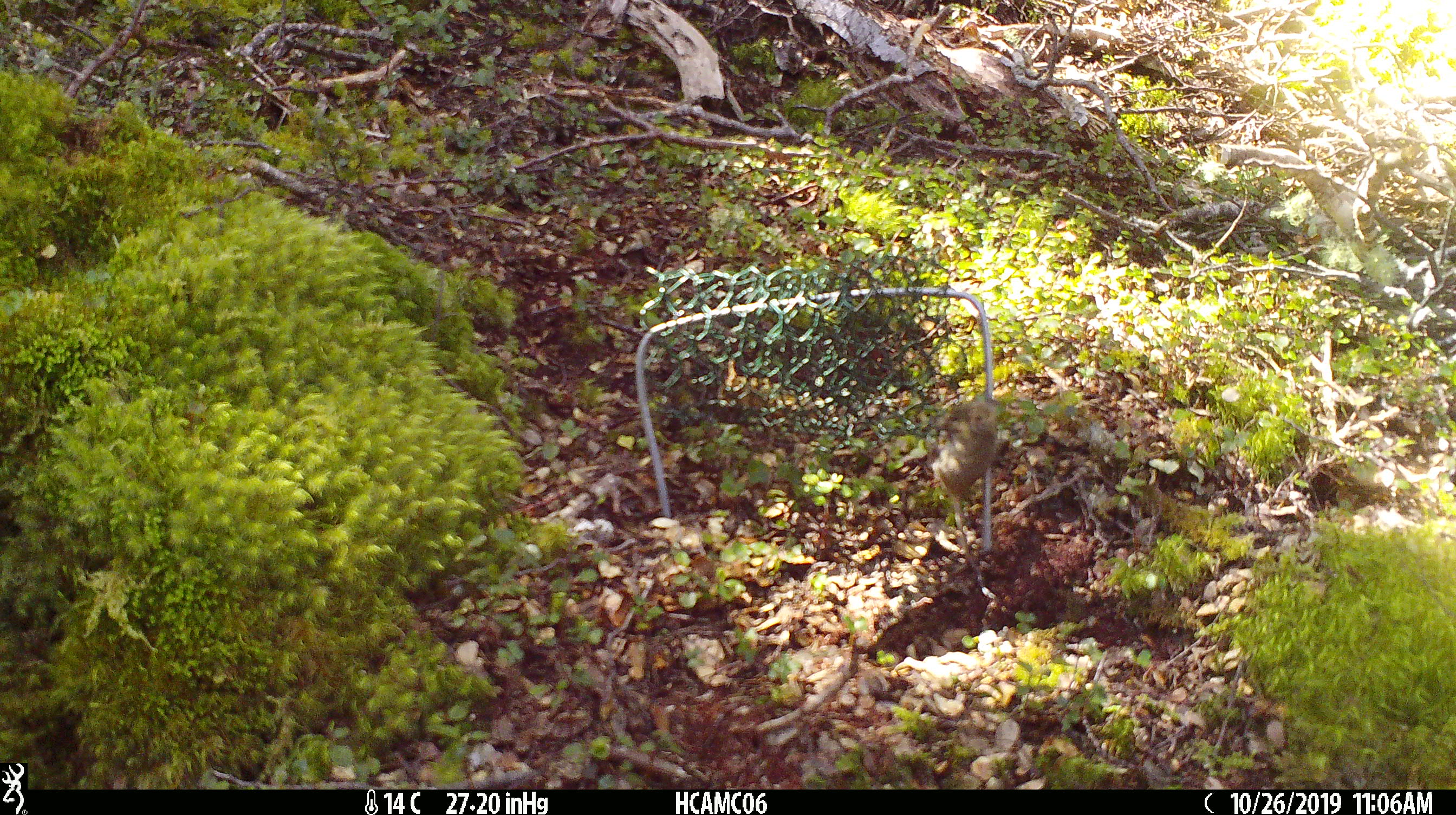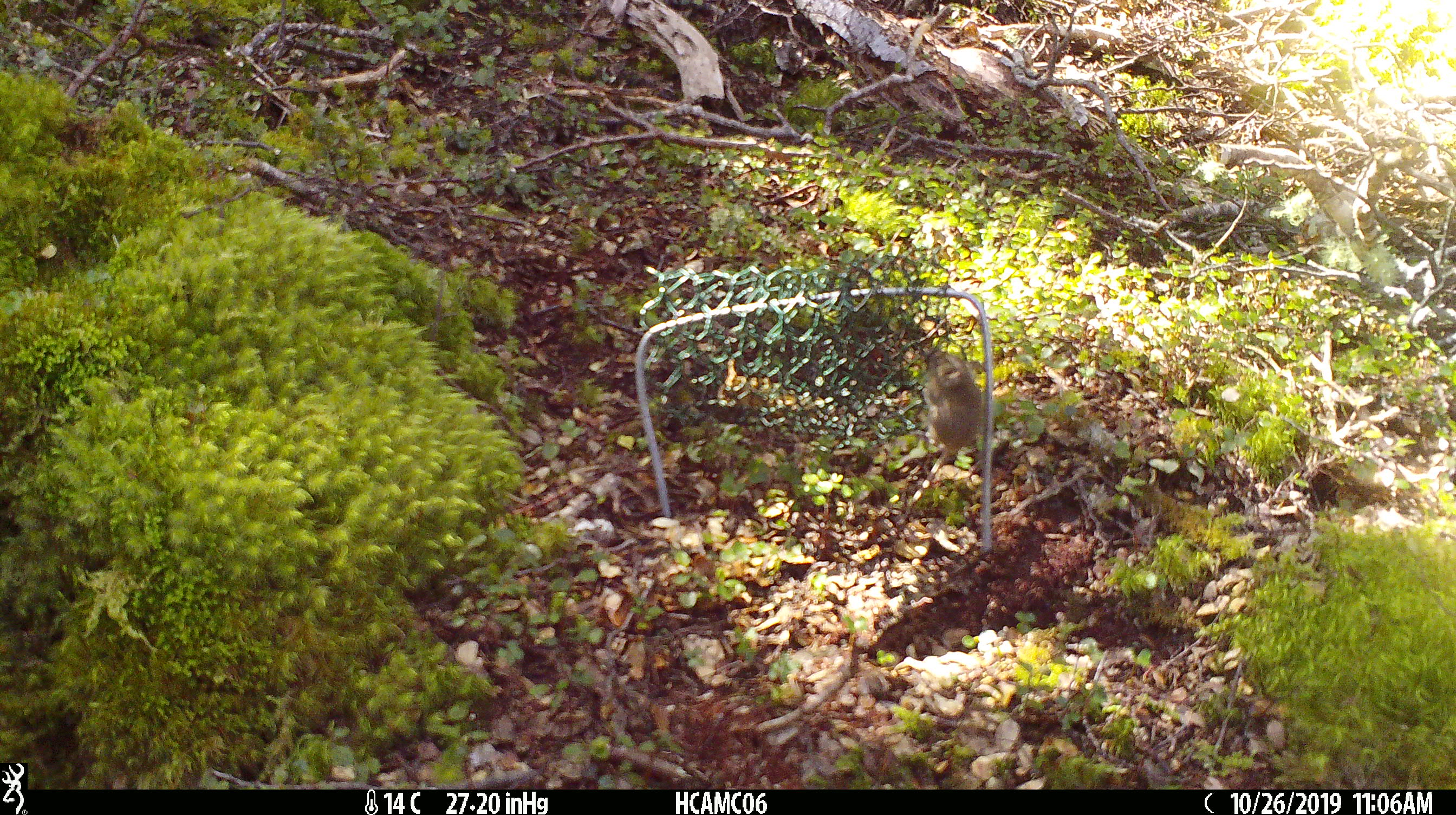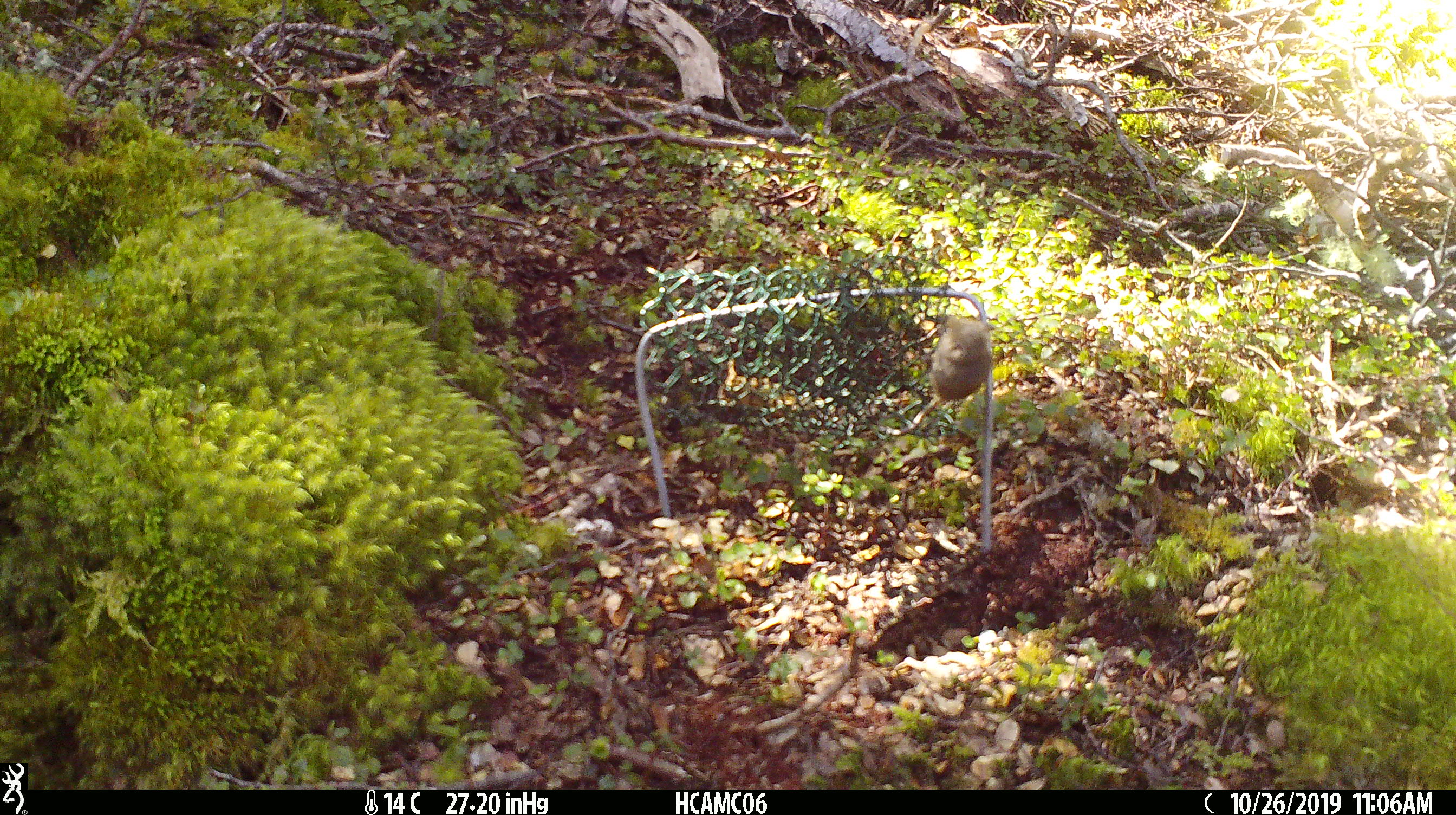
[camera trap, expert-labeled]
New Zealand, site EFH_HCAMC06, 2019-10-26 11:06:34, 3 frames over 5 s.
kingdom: Animalia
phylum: Chordata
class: Mammalia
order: Rodentia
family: Muridae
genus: Mus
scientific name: Mus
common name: mouse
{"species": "mouse (Mus)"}